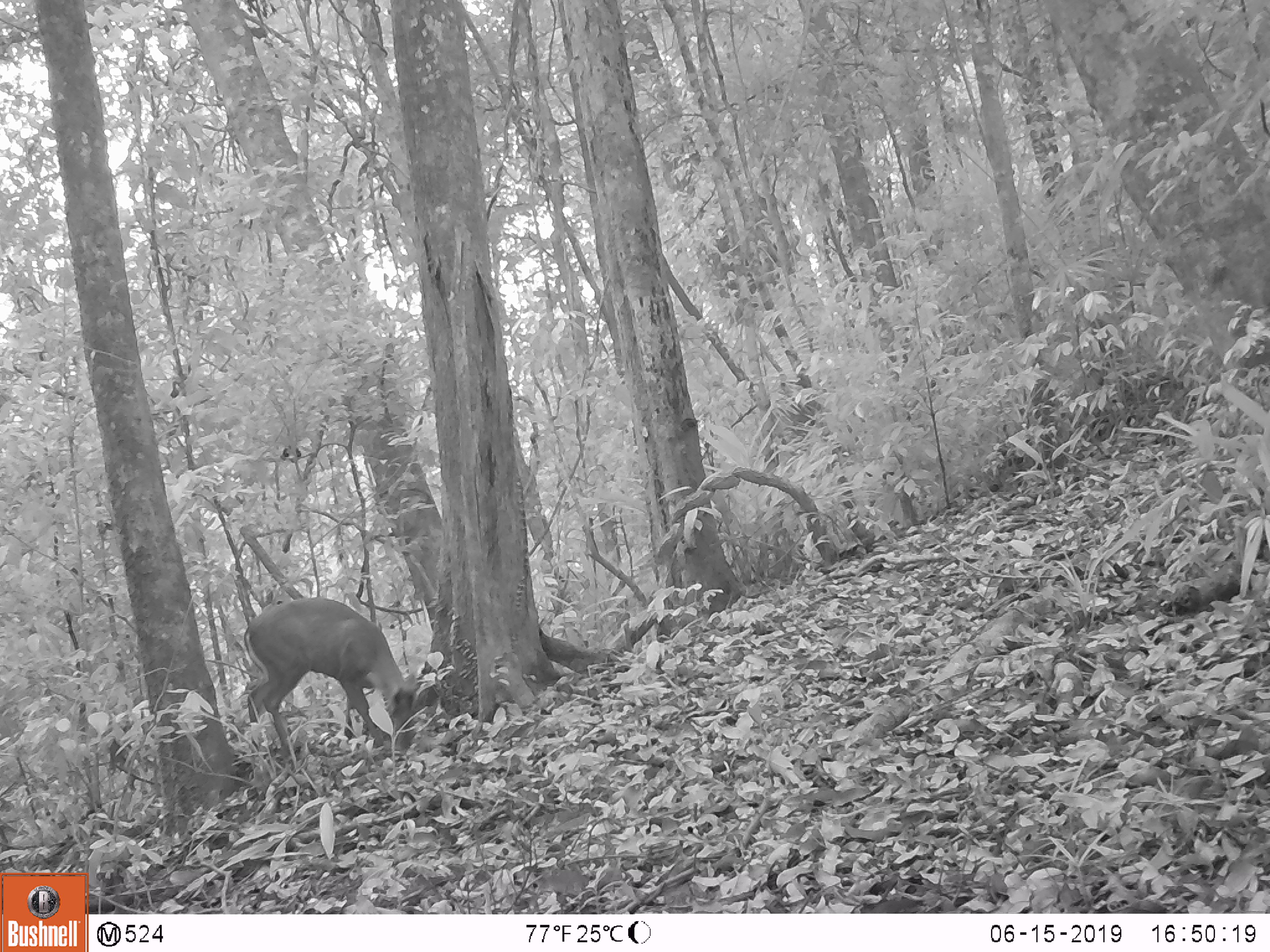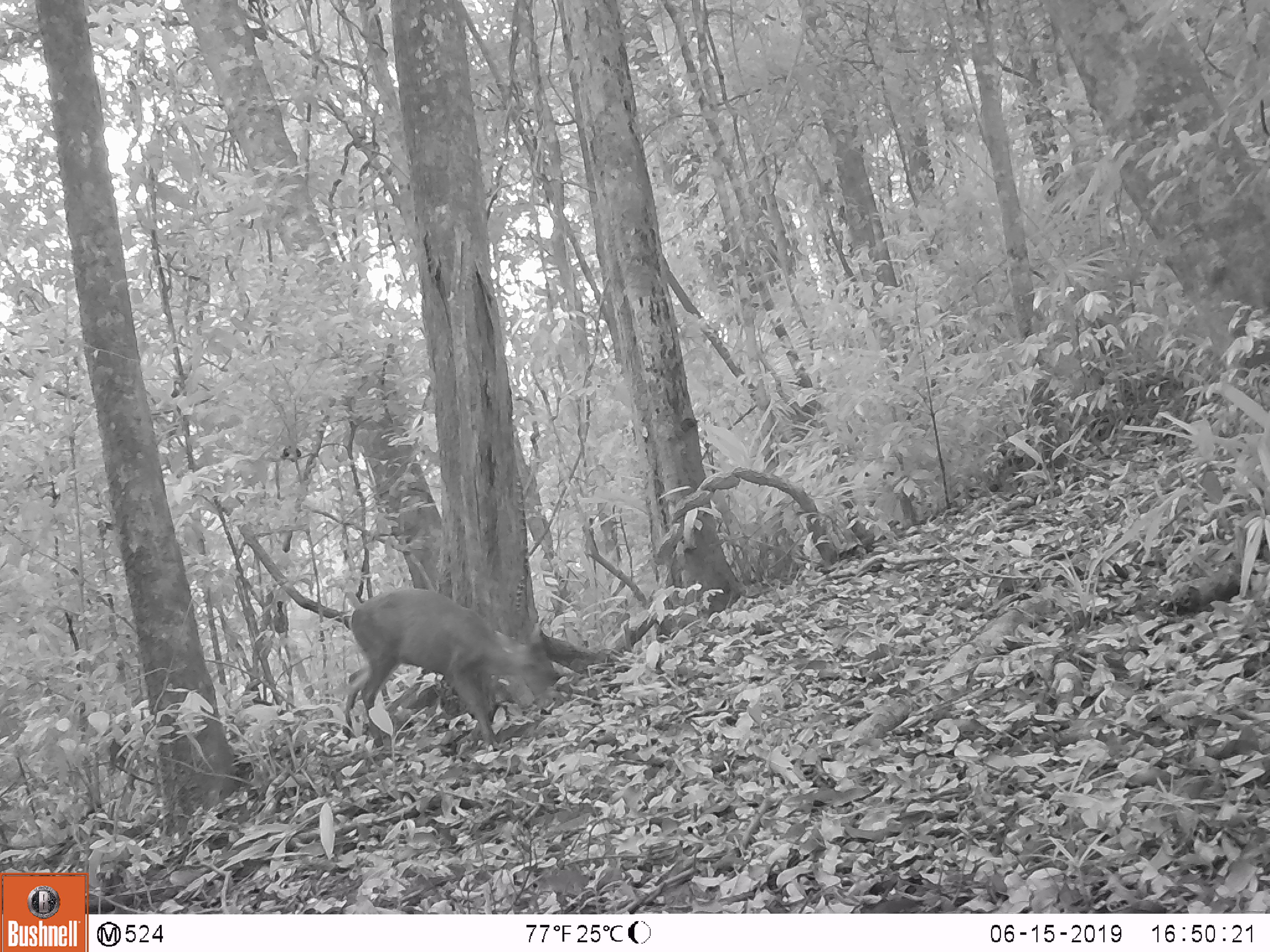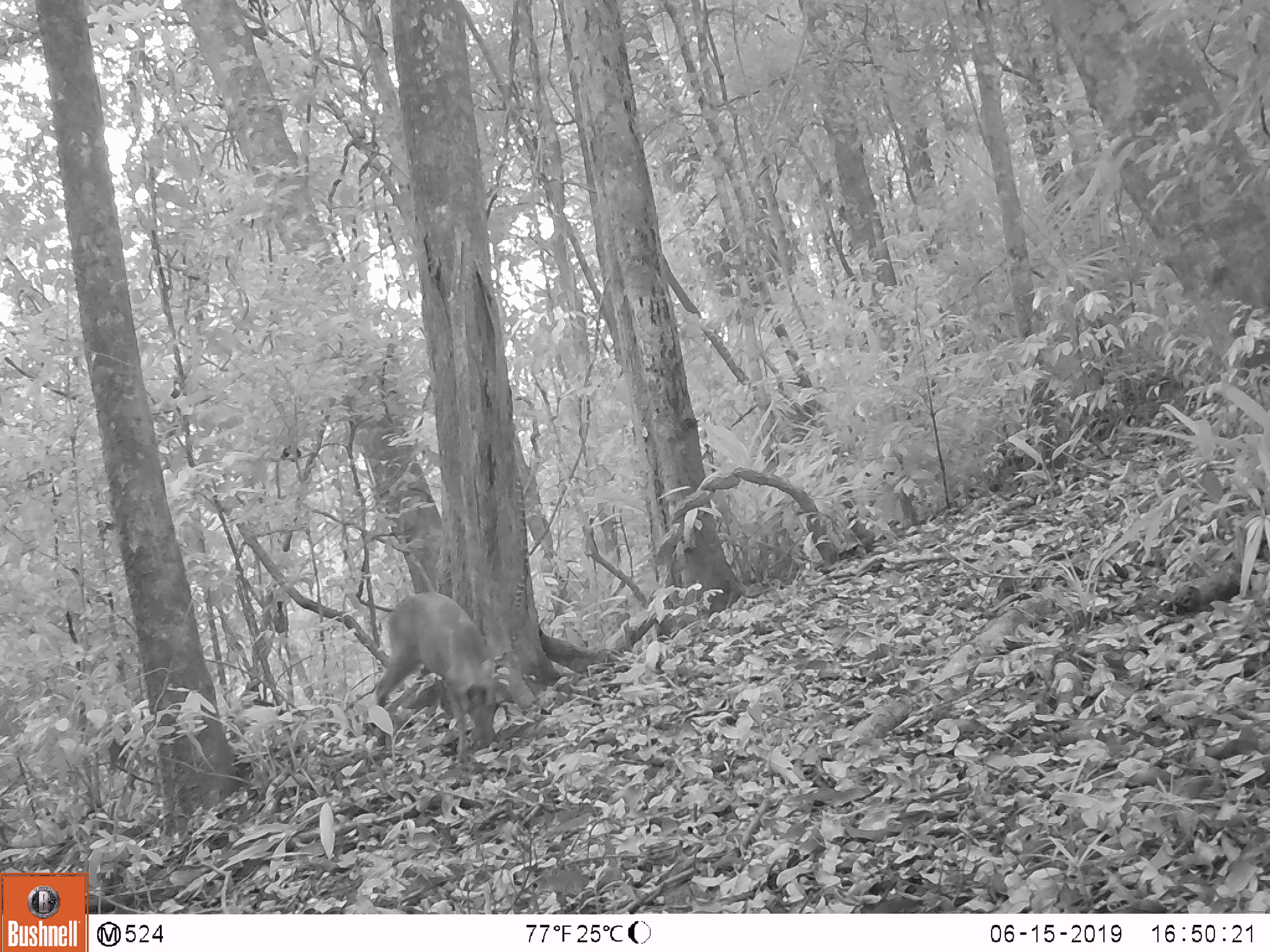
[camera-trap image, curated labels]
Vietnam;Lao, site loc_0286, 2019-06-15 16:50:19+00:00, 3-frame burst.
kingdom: Animalia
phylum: Chordata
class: Mammalia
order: Artiodactyla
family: Cervidae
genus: Muntiacus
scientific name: Muntiacus rooseveltorum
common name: roosevelt's muntjac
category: roosevelts muntjac group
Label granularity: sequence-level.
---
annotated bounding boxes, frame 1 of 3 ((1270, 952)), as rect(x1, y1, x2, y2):
roosevelts muntjac group: rect(246, 595, 419, 755)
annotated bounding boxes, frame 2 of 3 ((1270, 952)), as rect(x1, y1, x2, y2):
roosevelts muntjac group: rect(343, 588, 556, 751)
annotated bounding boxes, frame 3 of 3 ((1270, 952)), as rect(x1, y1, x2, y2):
roosevelts muntjac group: rect(373, 590, 496, 757)